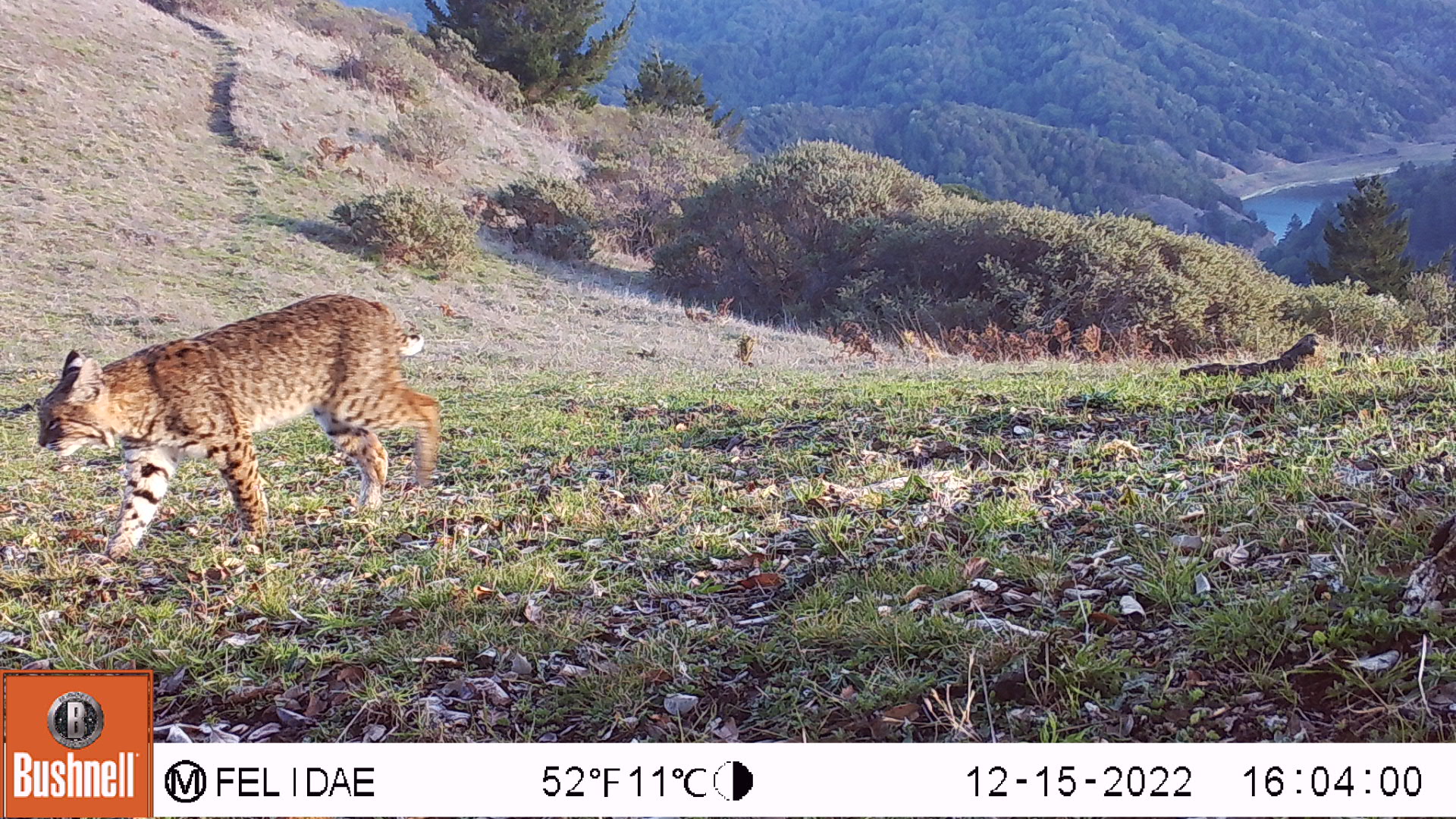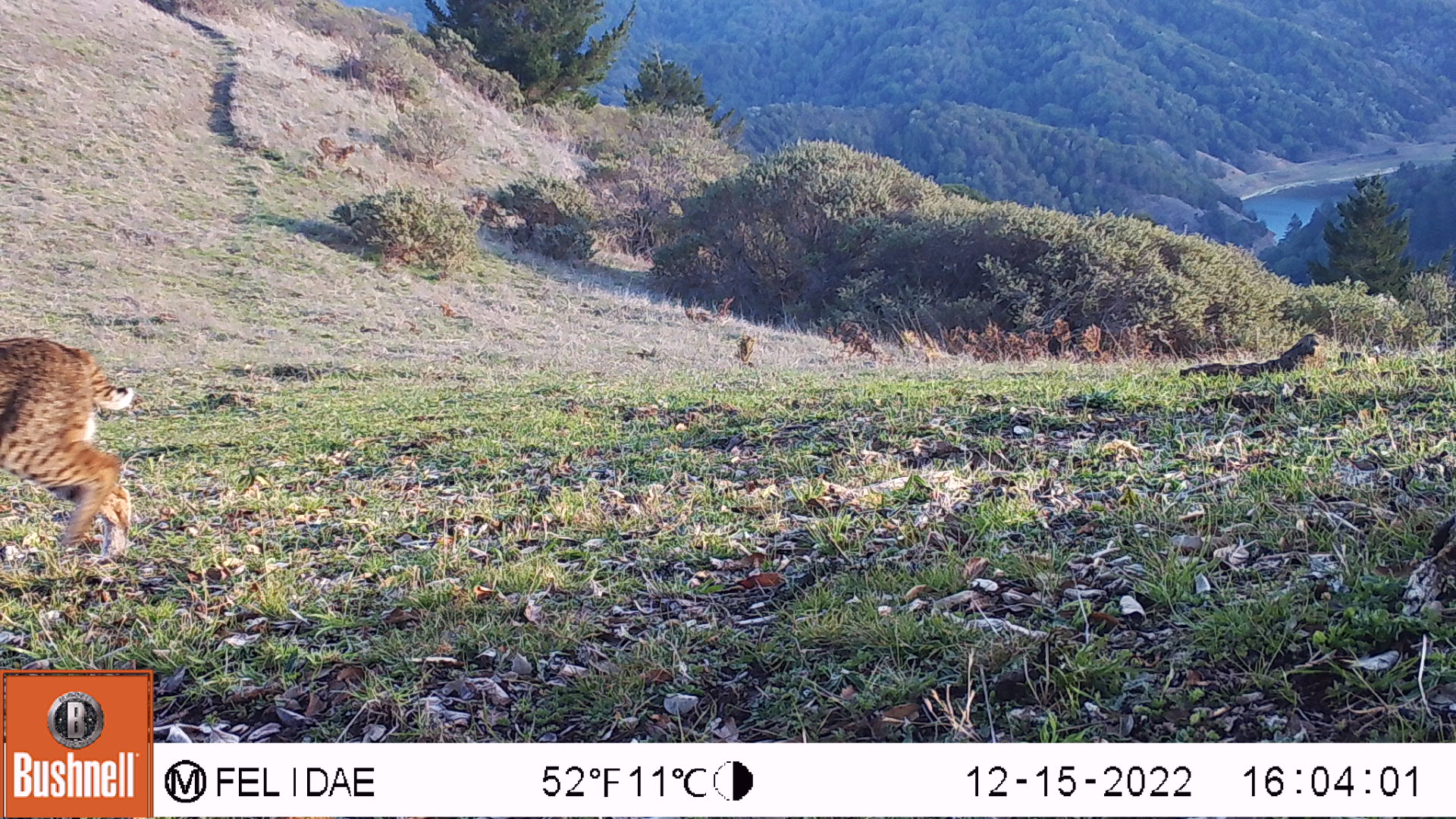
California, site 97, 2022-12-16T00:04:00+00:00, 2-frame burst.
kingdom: Animalia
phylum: Chordata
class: Mammalia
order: Carnivora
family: Felidae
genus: Lynx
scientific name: Lynx rufus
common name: bobcat